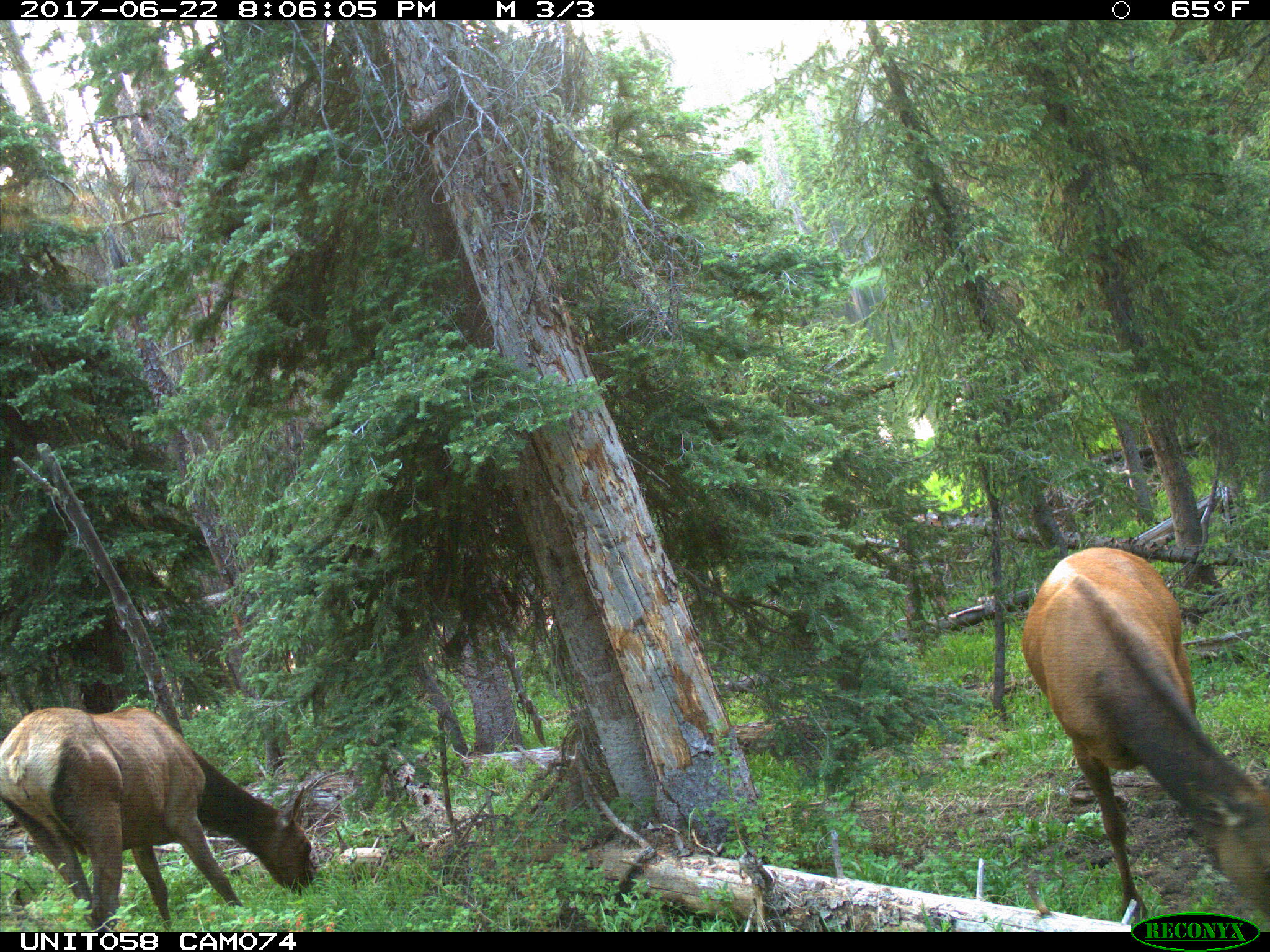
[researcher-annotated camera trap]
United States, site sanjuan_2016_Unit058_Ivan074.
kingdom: Animalia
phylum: Chordata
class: Mammalia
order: Artiodactyla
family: Cervidae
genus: Cervus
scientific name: Cervus elaphus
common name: red deer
Cervus elaphus (red deer).